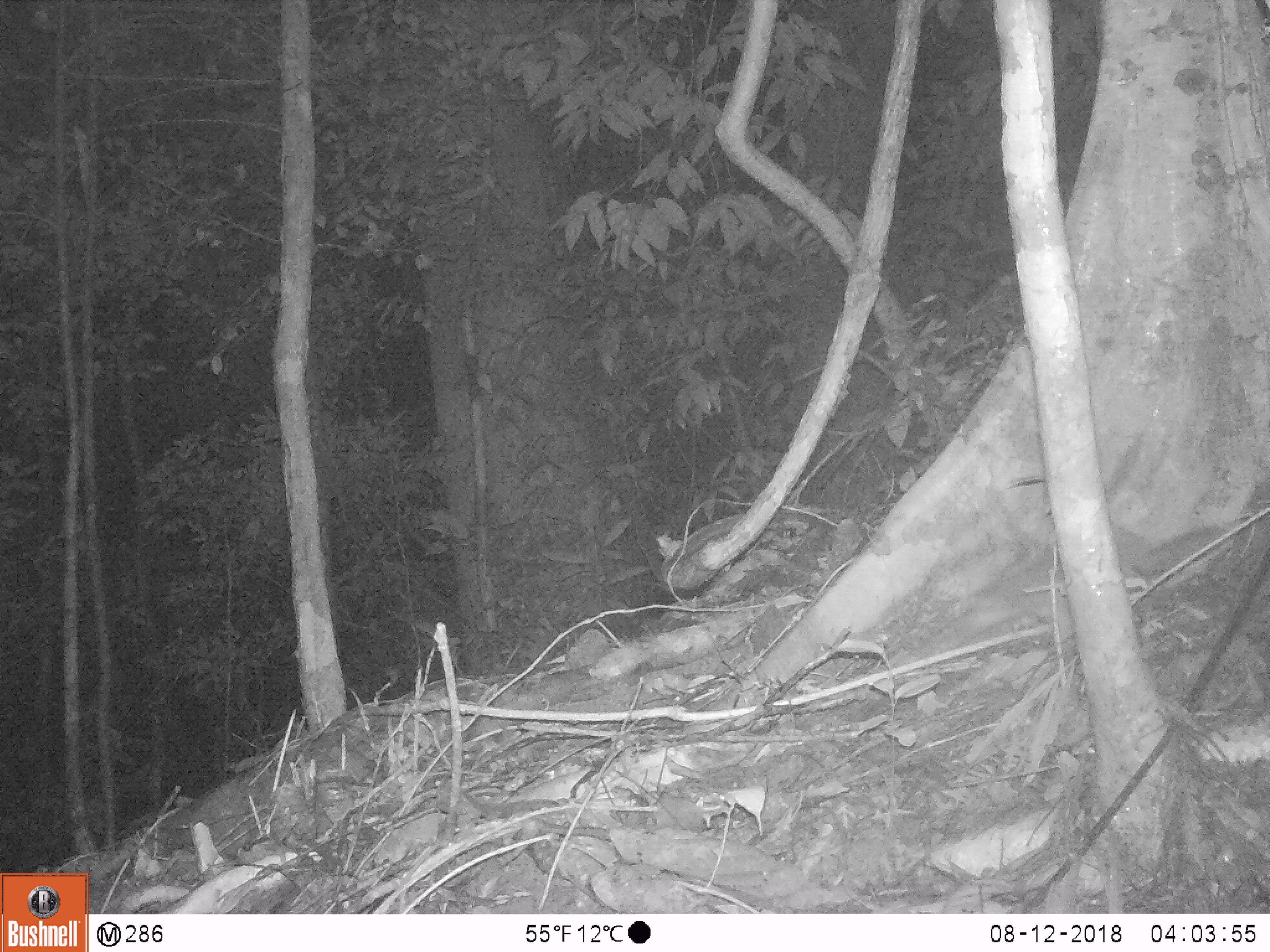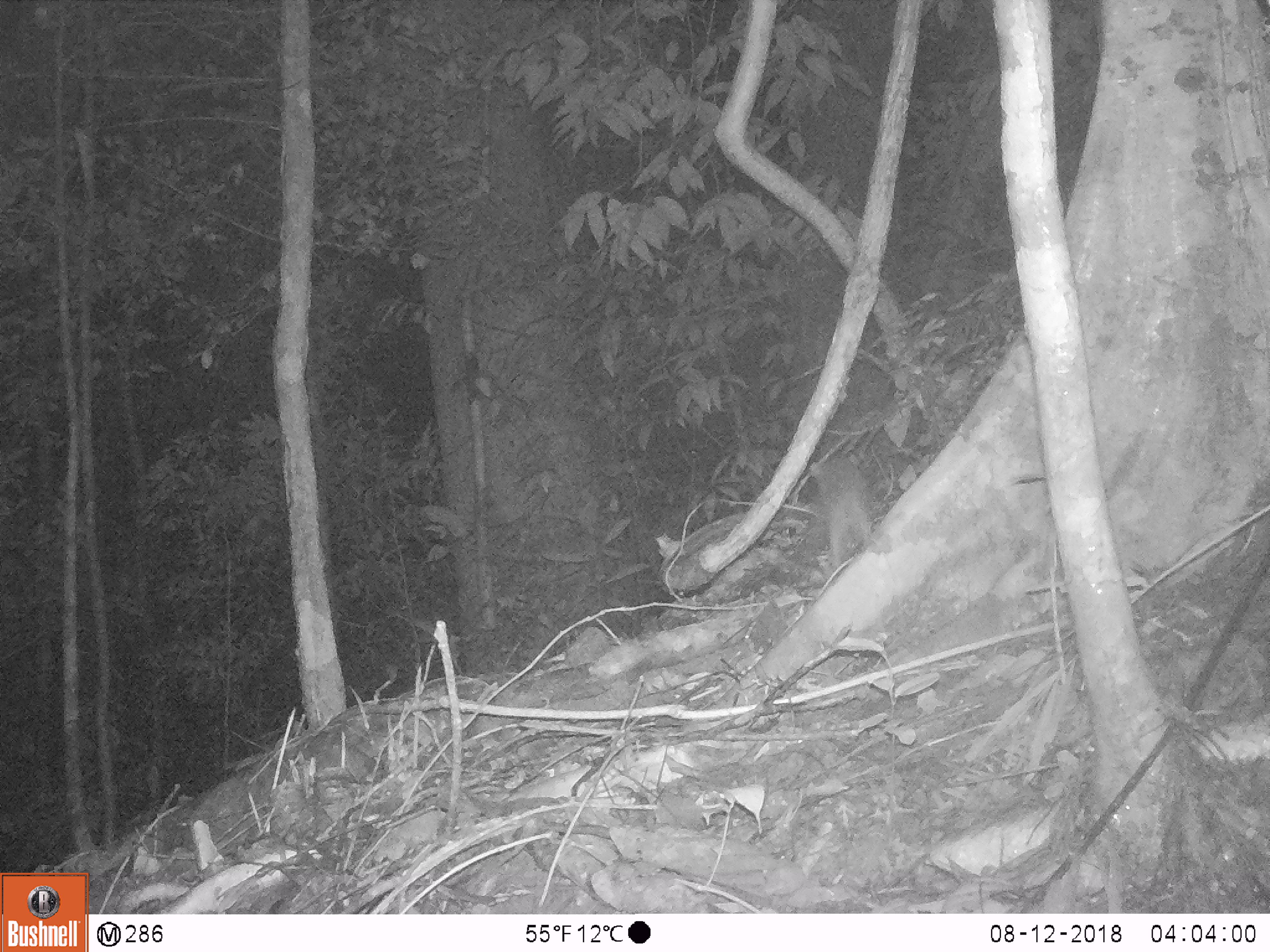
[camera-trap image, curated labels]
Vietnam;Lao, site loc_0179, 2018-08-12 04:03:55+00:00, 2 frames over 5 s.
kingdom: Animalia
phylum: Chordata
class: Mammalia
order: Carnivora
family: Mustelidae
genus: Melogale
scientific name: Melogale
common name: ferret badger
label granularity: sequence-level